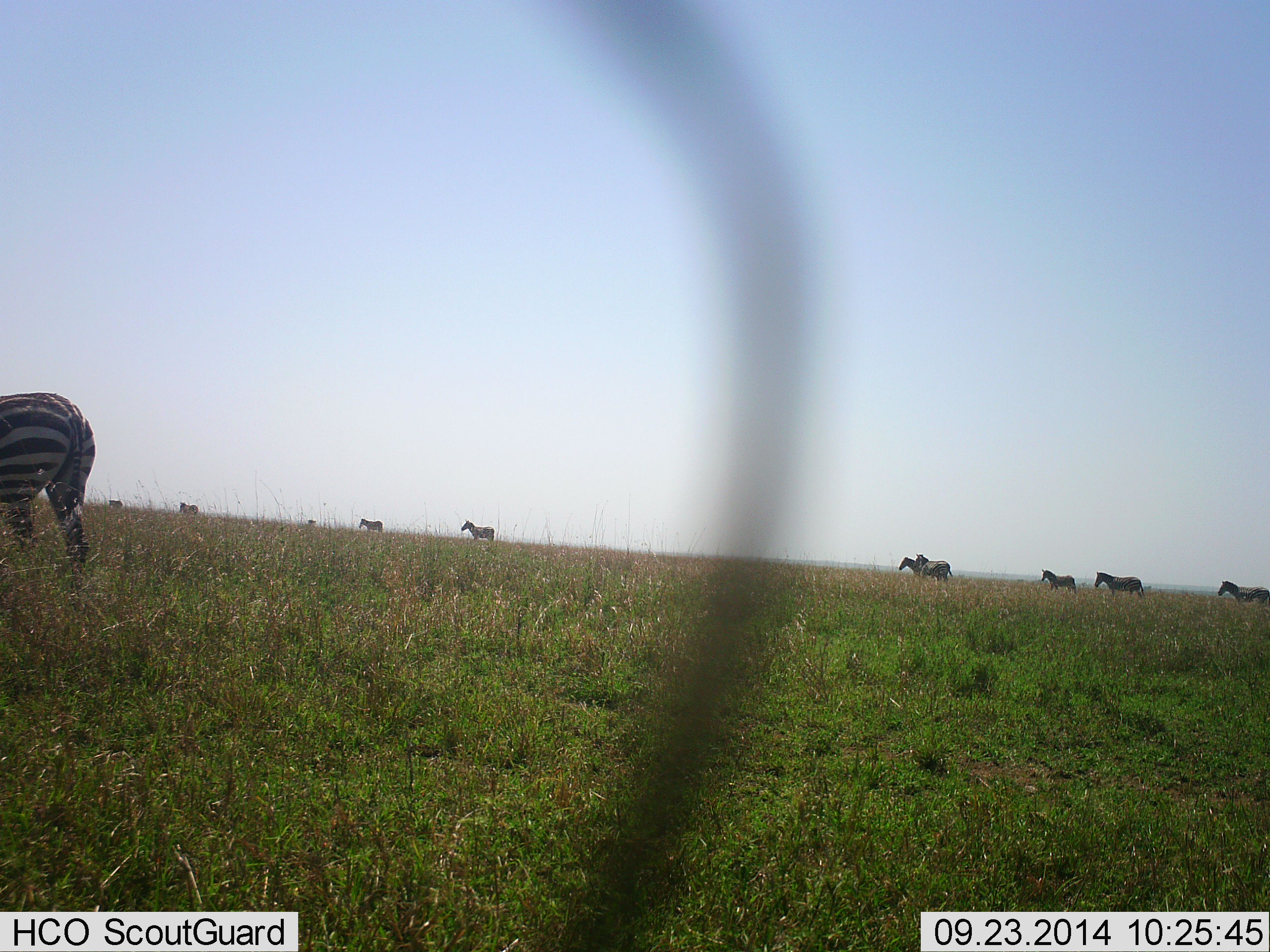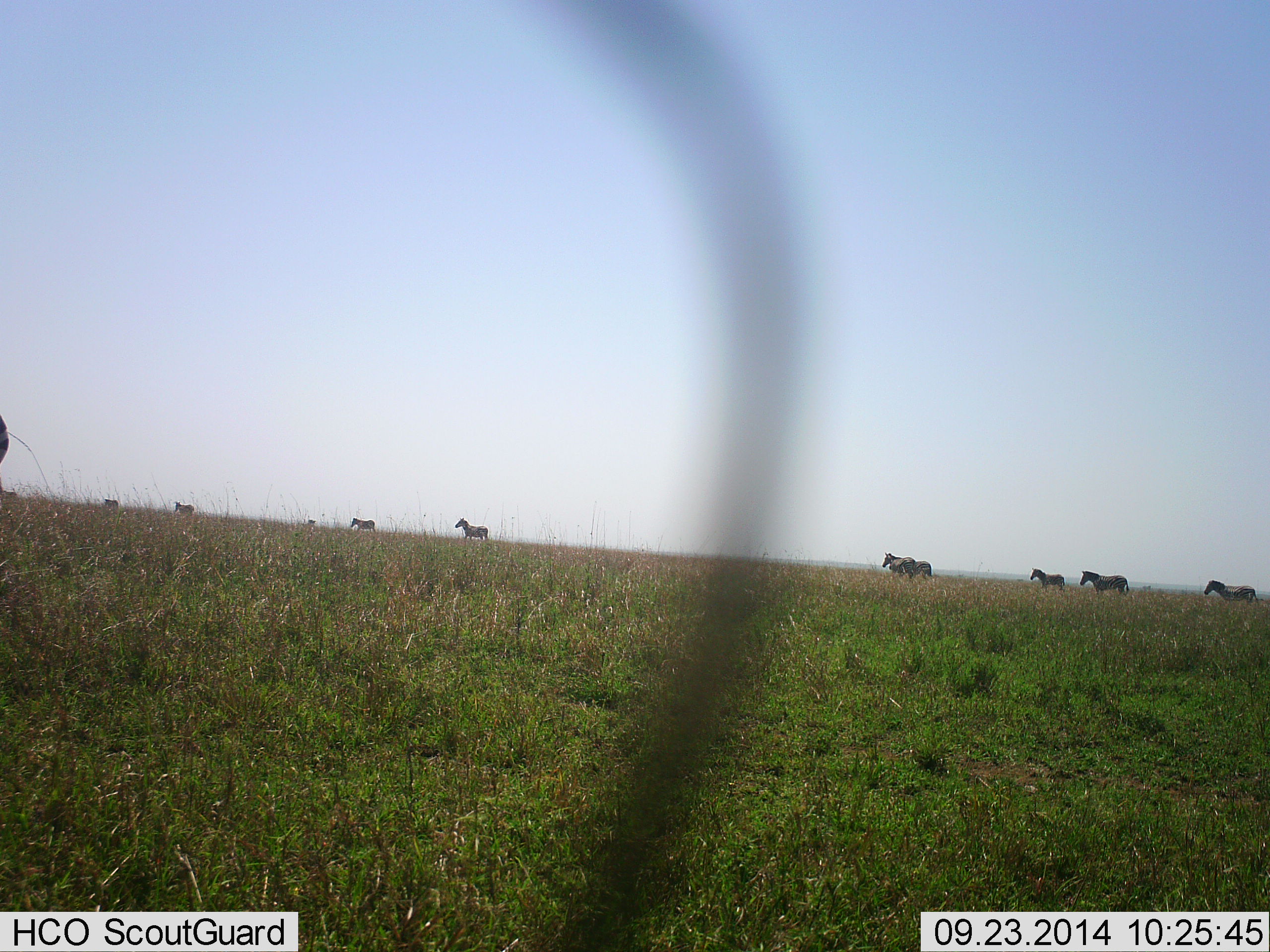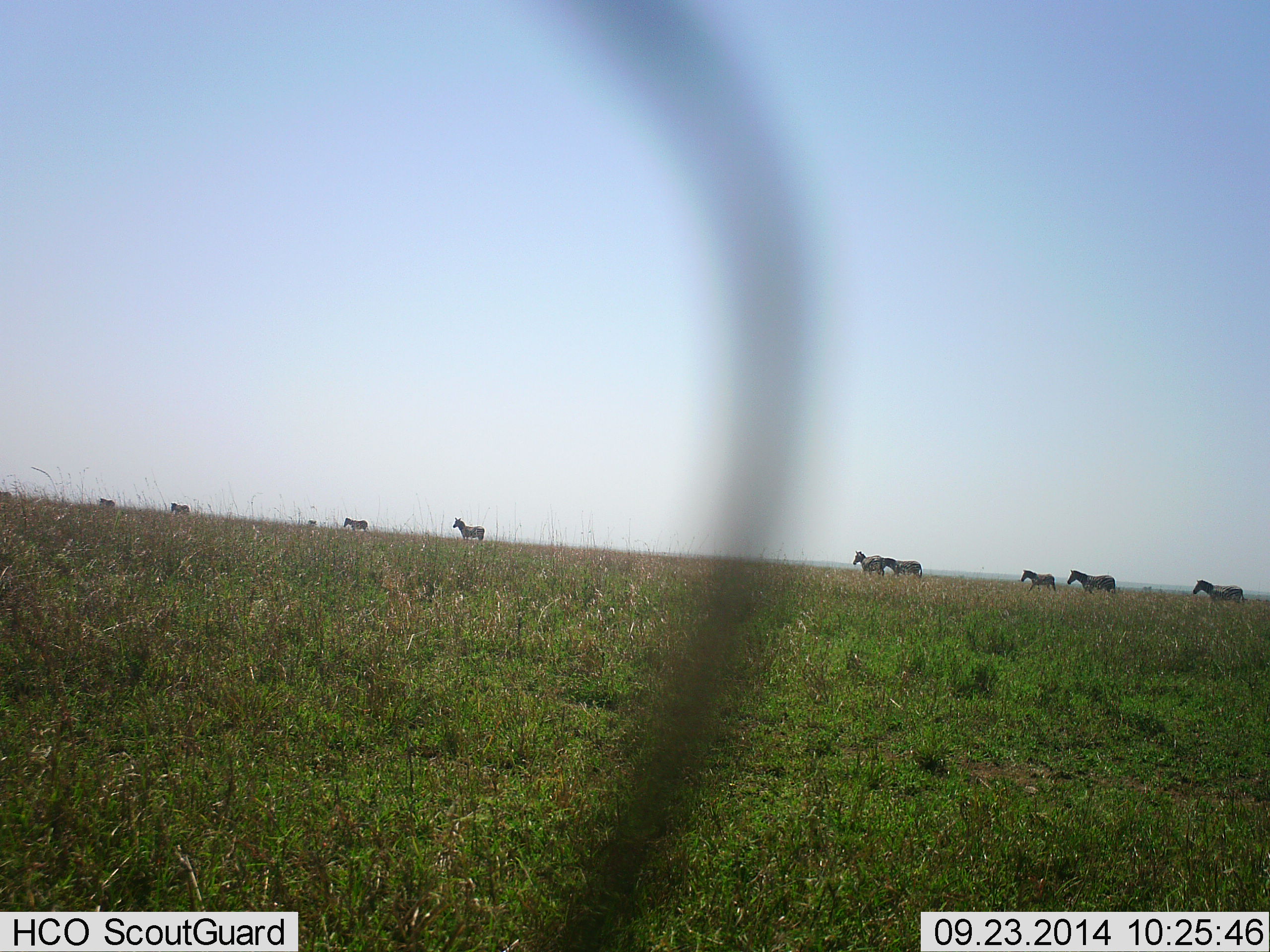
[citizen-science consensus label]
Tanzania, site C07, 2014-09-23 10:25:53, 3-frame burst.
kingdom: Animalia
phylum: Chordata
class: Mammalia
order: Perissodactyla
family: Equidae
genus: Equus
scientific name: Equus quagga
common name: plains zebra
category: zebra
Zebra (plains zebra) (Equus quagga), count 11-50. Behavior (volunteer vote fractions): standing 0%, resting 0%, moving 100%, interacting 0%. Young present (vote fraction): 10%. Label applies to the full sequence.